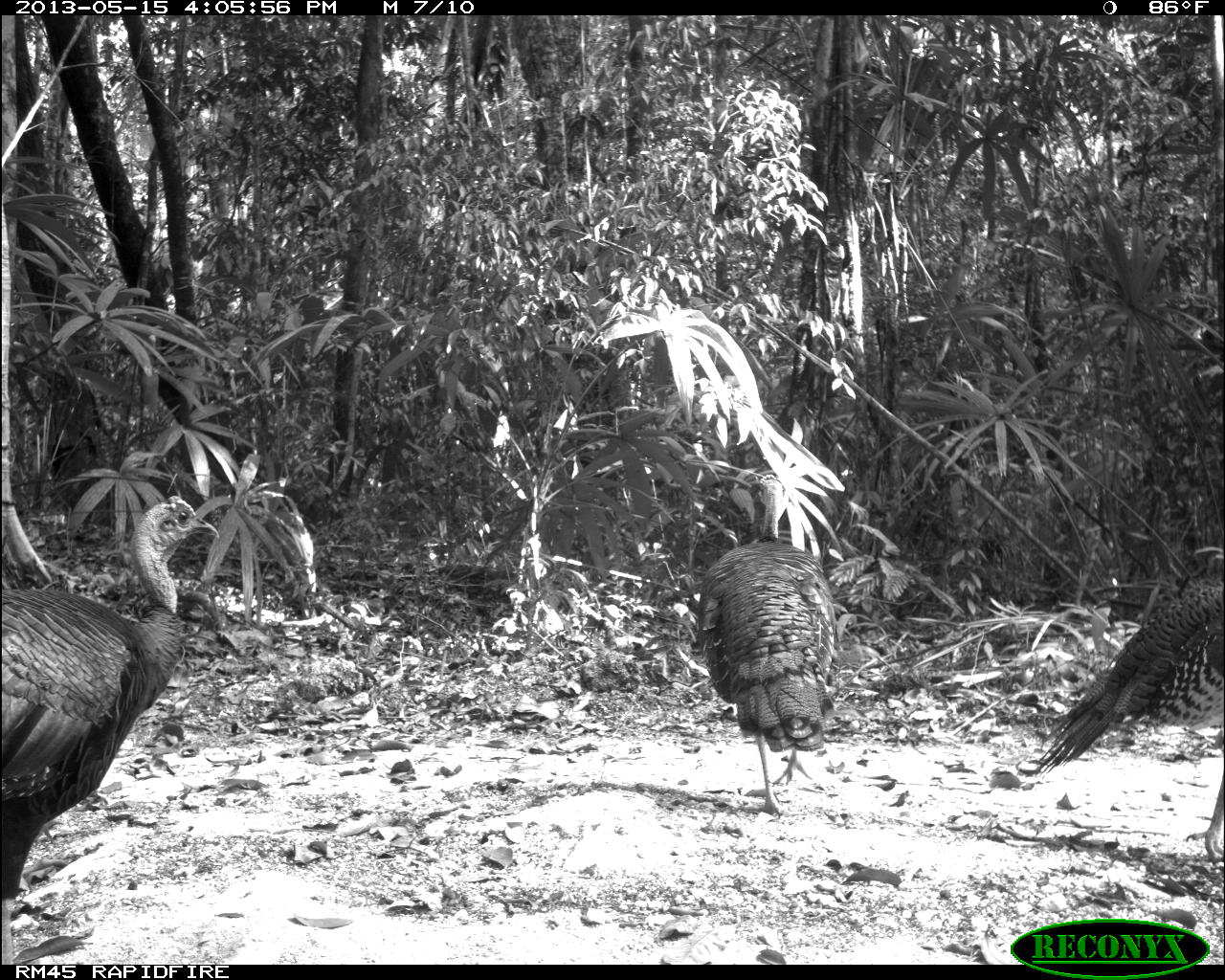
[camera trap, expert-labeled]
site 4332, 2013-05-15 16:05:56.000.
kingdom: Animalia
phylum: Chordata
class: Aves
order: Galliformes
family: Phasianidae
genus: Meleagris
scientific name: Meleagris ocellata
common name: ocellated turkey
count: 4